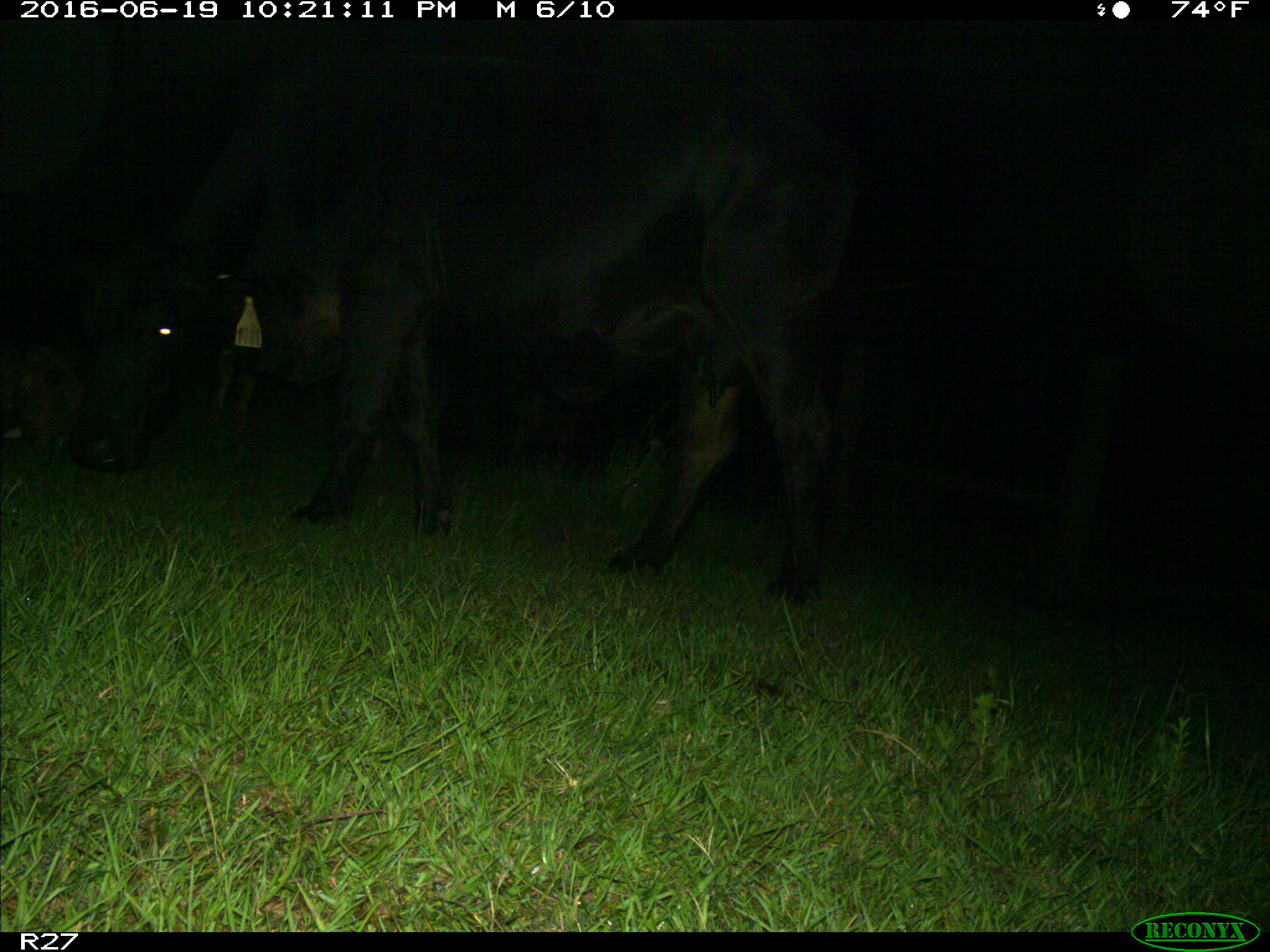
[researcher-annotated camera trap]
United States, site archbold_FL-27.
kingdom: Animalia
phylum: Chordata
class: Mammalia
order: Artiodactyla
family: Bovidae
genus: Bos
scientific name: Bos taurus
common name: domestic cow